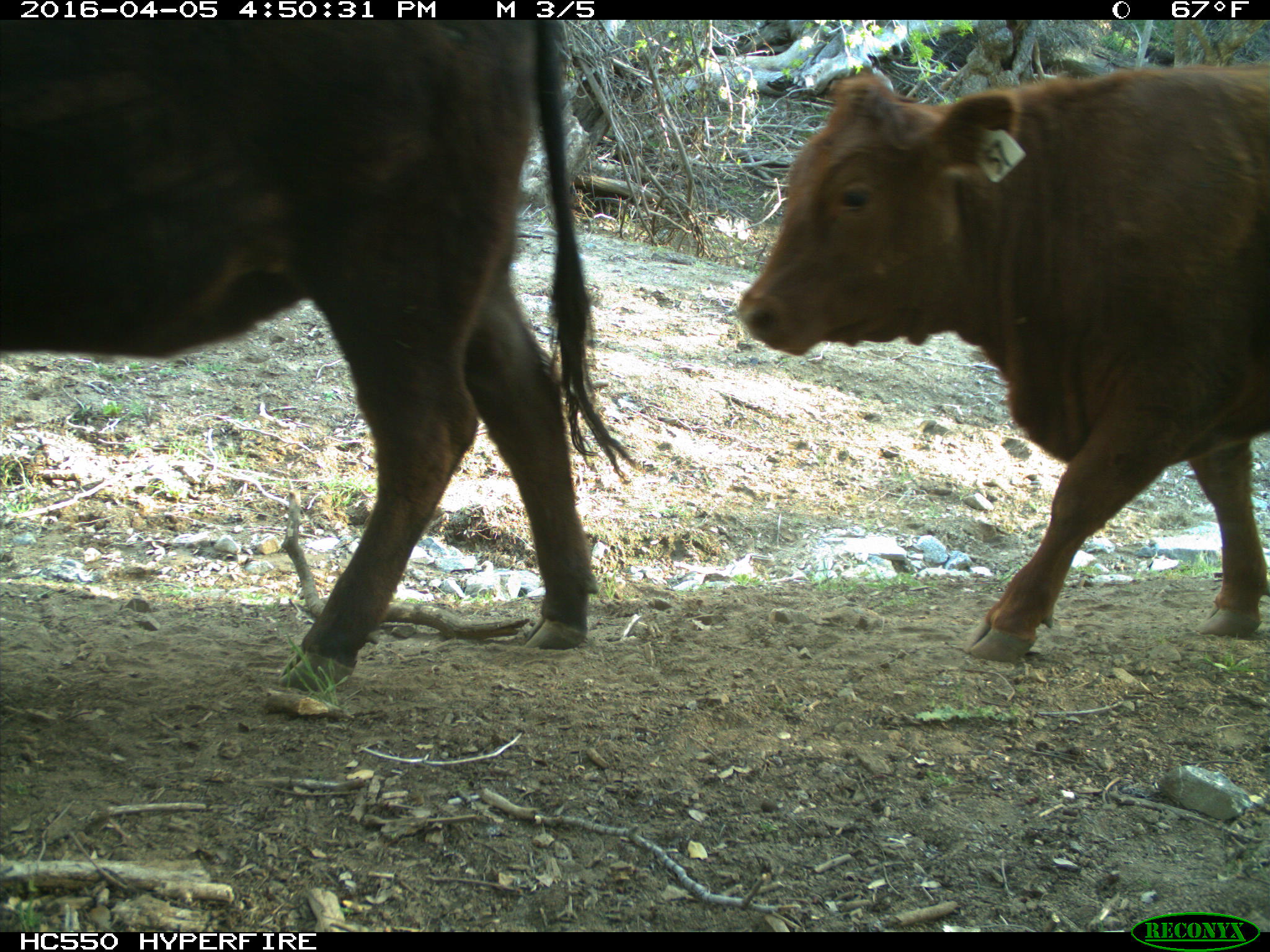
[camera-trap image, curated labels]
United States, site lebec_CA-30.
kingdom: Animalia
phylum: Chordata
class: Mammalia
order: Artiodactyla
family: Bovidae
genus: Bos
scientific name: Bos taurus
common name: domestic cow